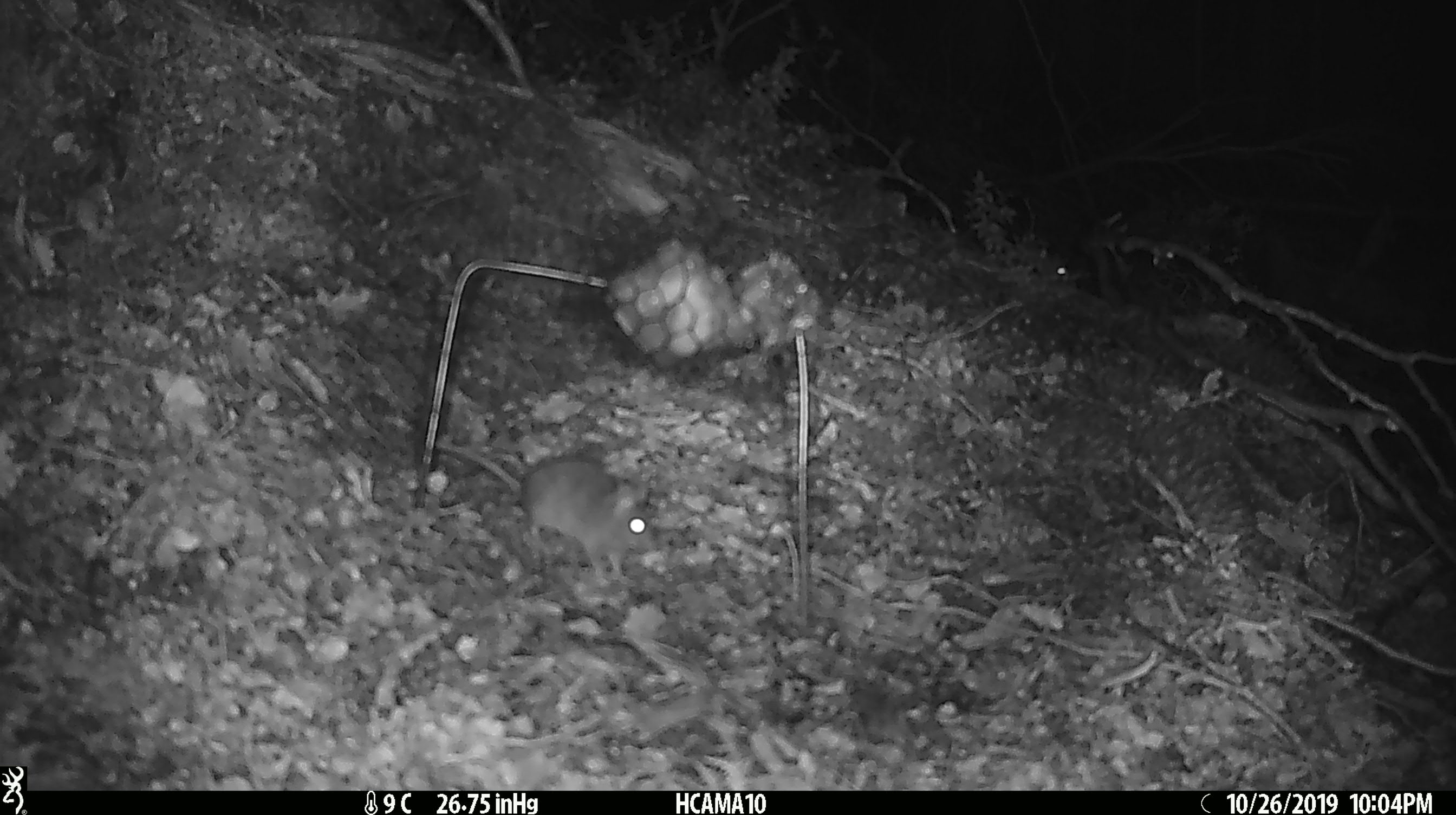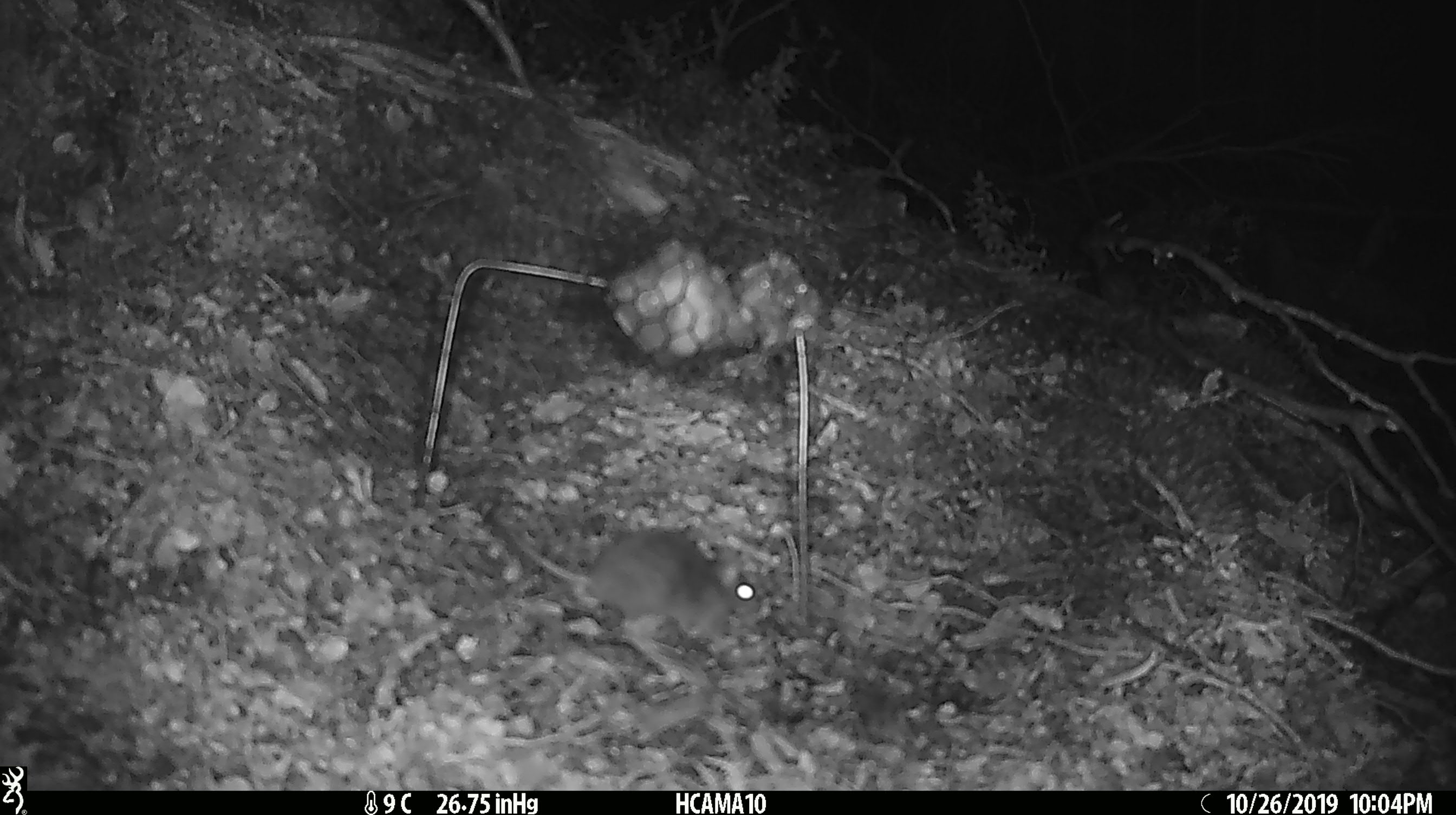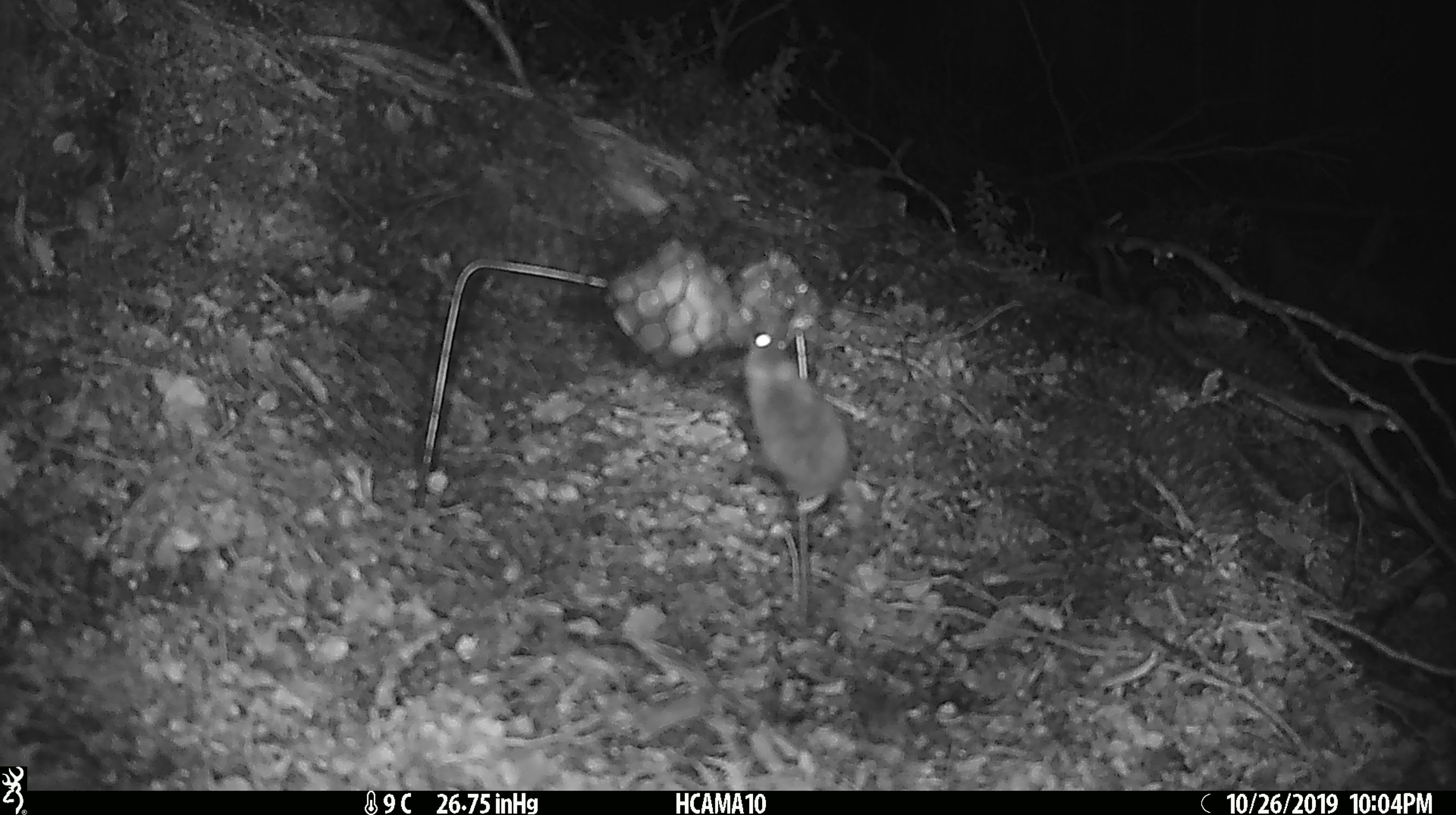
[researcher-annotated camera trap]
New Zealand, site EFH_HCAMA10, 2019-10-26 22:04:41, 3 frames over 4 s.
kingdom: Animalia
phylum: Chordata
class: Mammalia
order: Rodentia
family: Muridae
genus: Mus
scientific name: Mus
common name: mouse